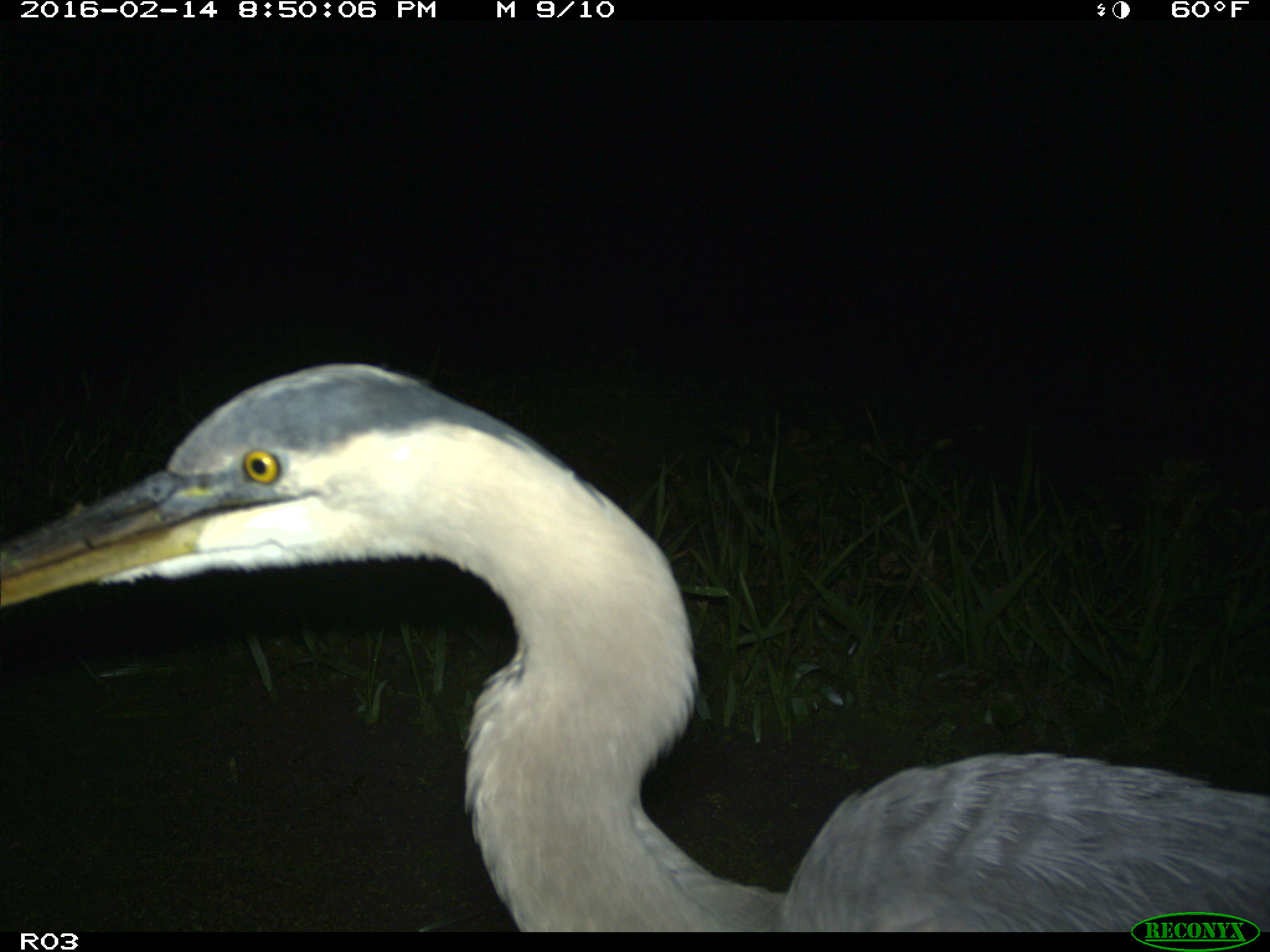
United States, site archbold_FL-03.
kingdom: Animalia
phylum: Chordata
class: Aves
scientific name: Aves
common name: birds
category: unidentified bird